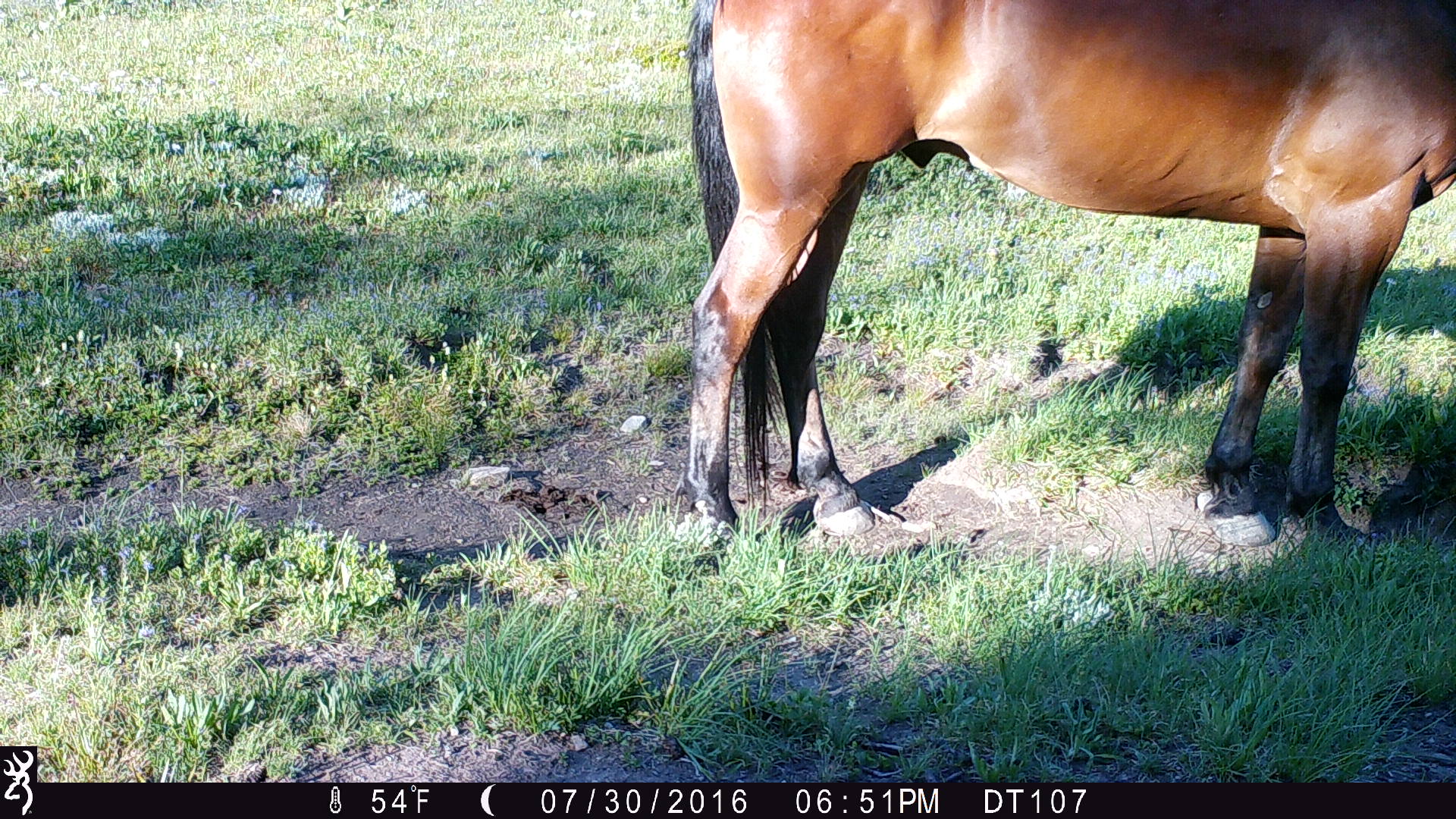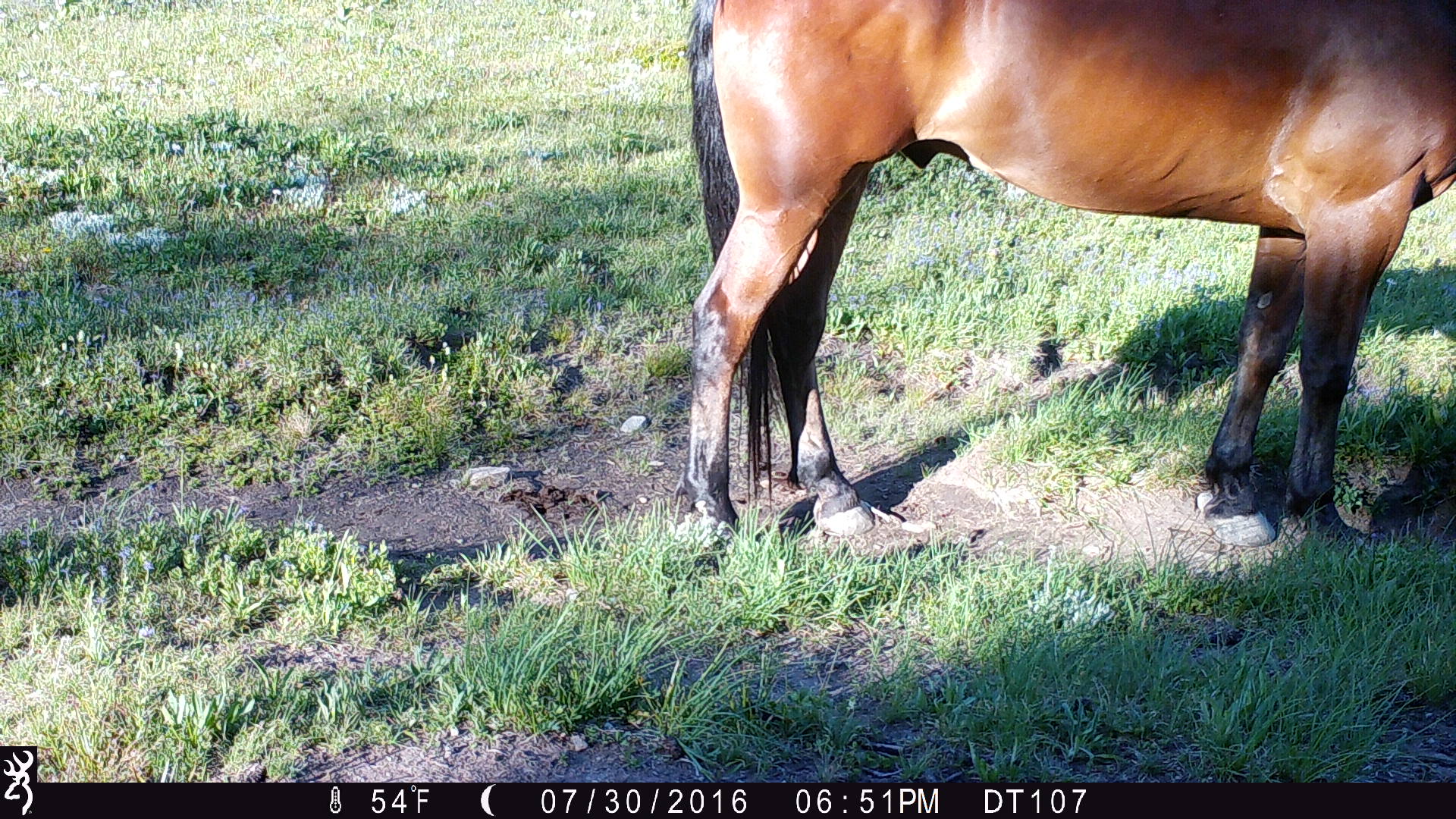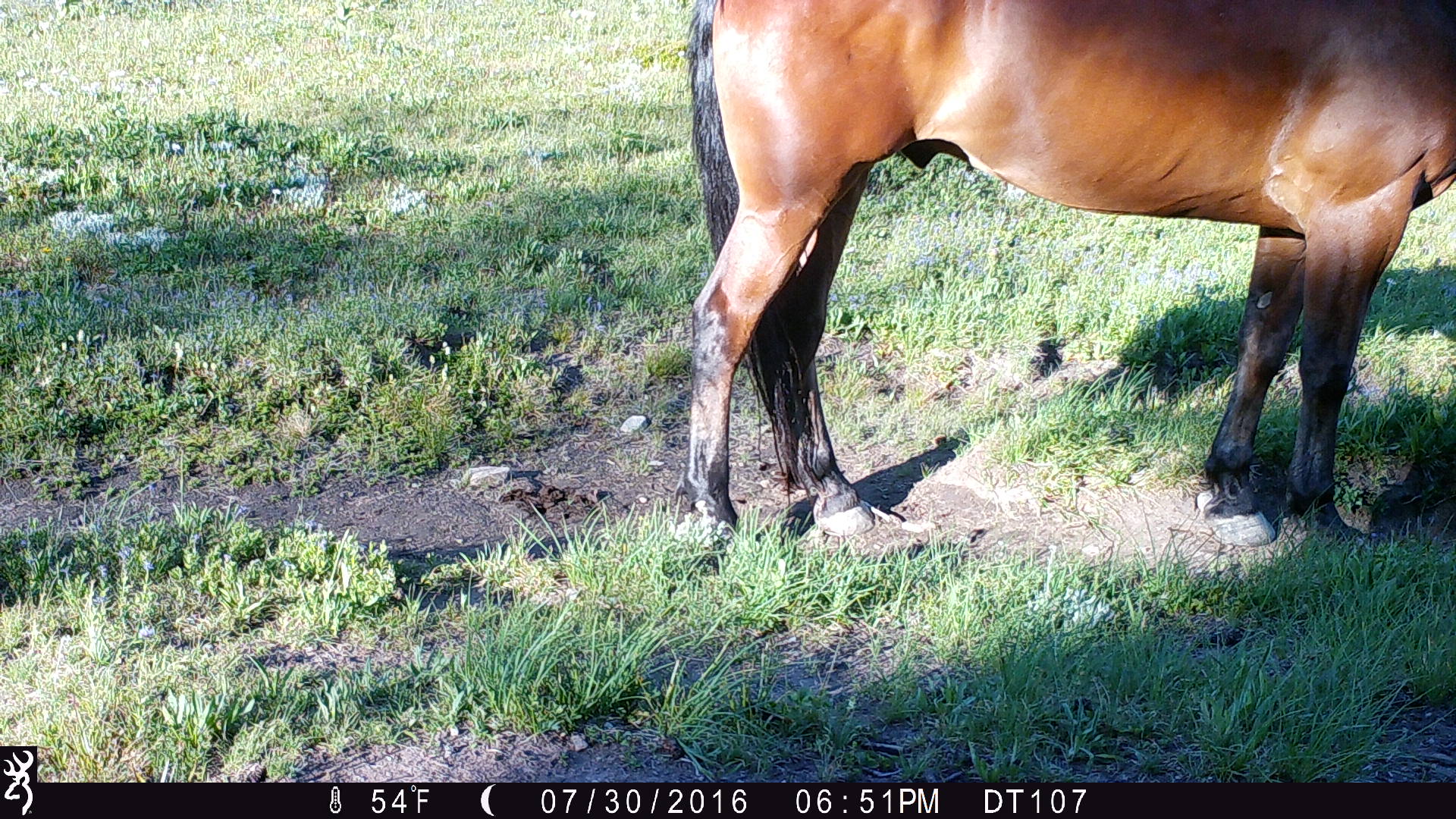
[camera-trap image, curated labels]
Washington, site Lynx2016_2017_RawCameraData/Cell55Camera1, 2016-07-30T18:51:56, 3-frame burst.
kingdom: Animalia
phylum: Chordata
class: Mammalia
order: Perissodactyla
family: Equidae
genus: Equus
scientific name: Equus caballus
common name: domestic horse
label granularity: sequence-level